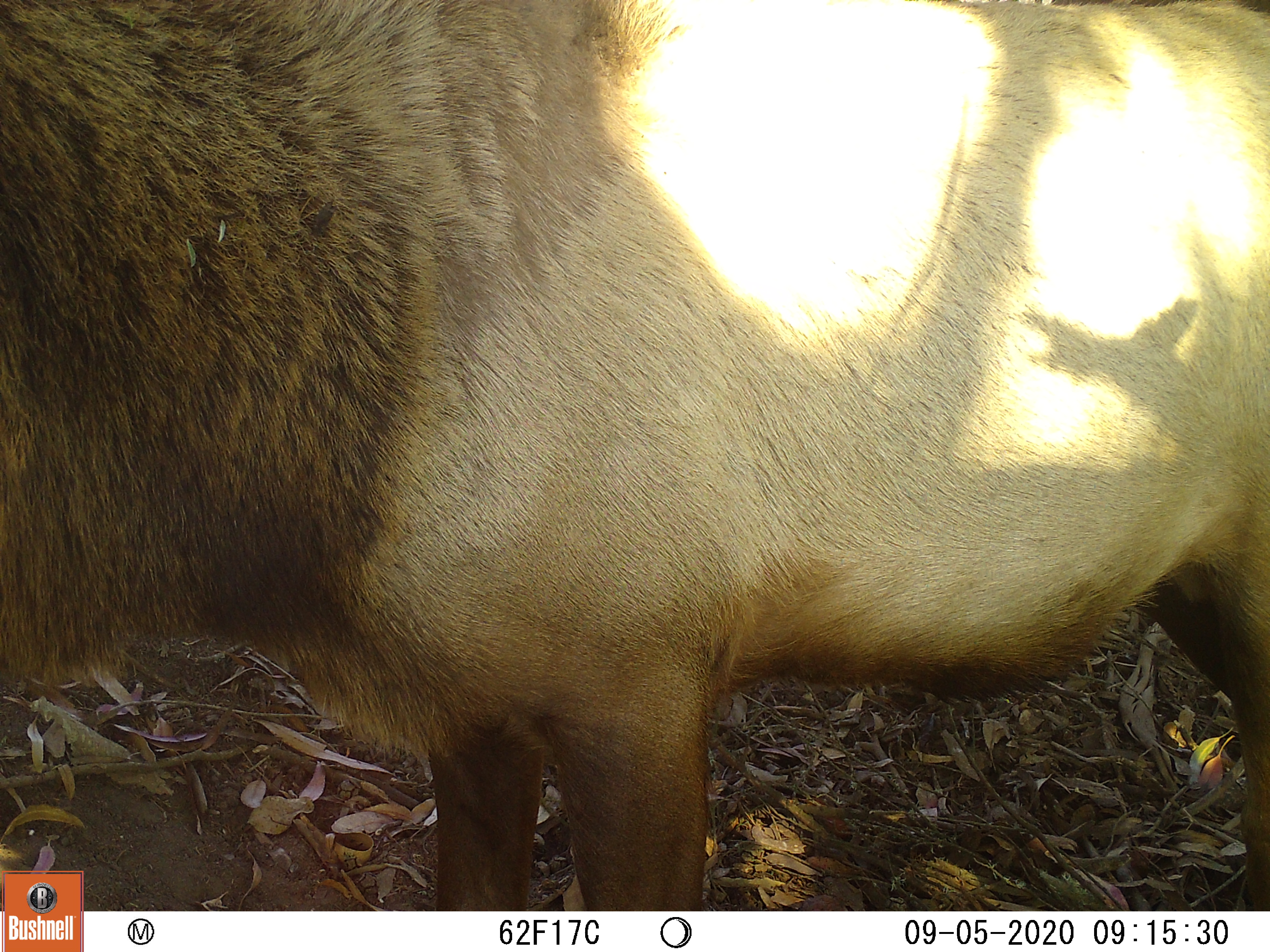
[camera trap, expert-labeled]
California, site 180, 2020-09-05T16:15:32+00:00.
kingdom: Animalia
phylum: Chordata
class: Mammalia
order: Artiodactyla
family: Cervidae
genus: Cervus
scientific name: Cervus canadensis nannodes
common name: tule elk